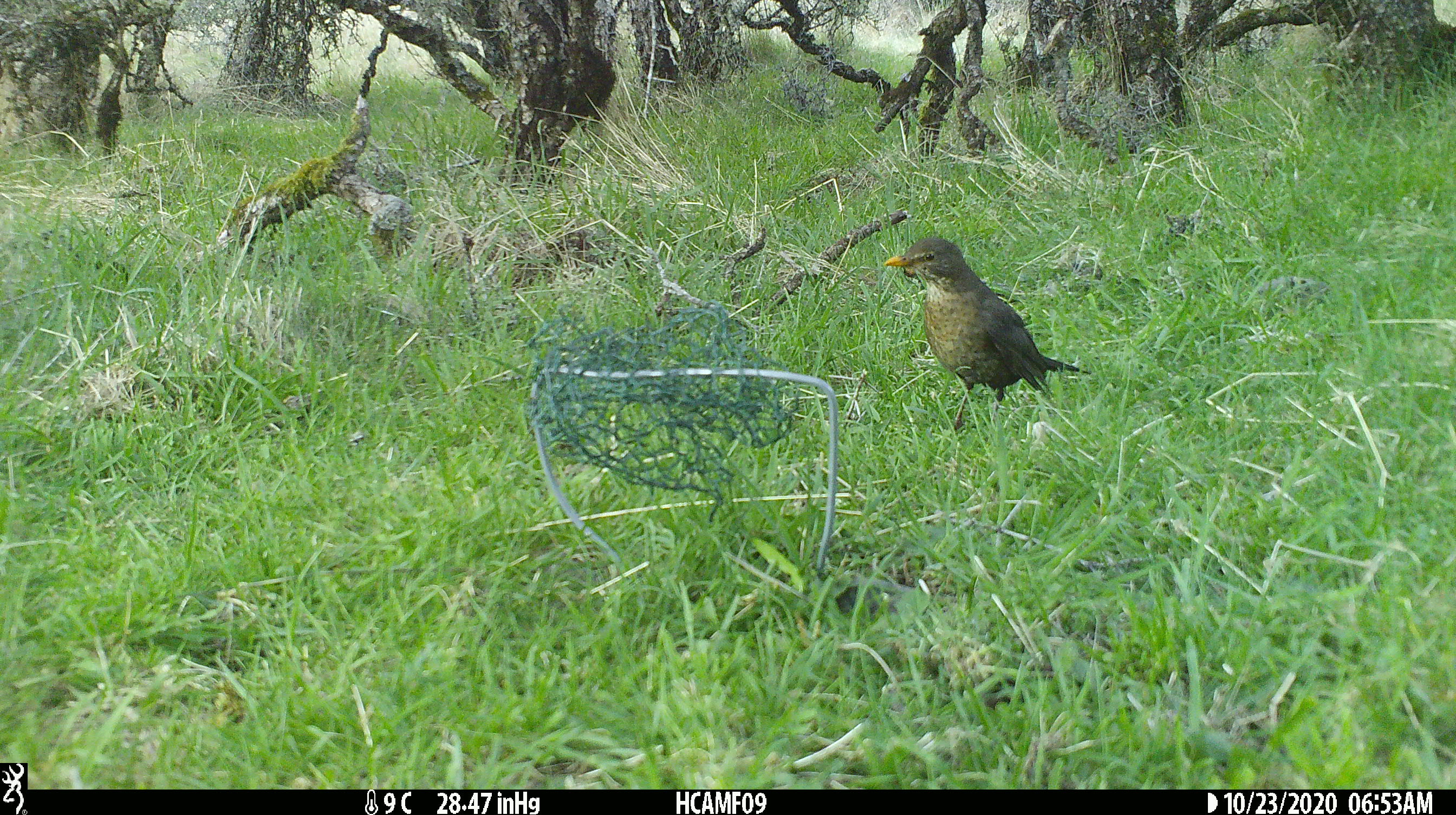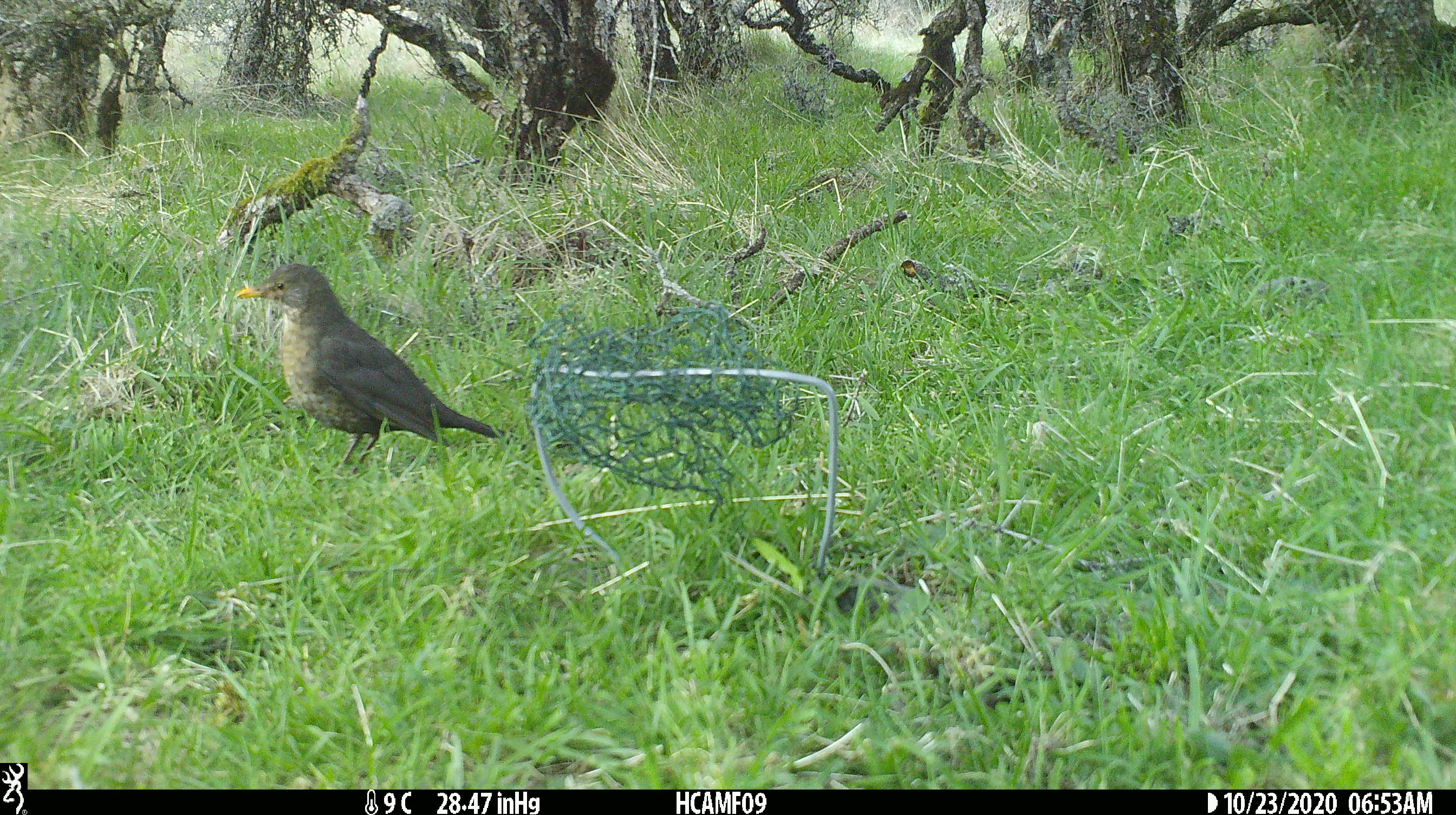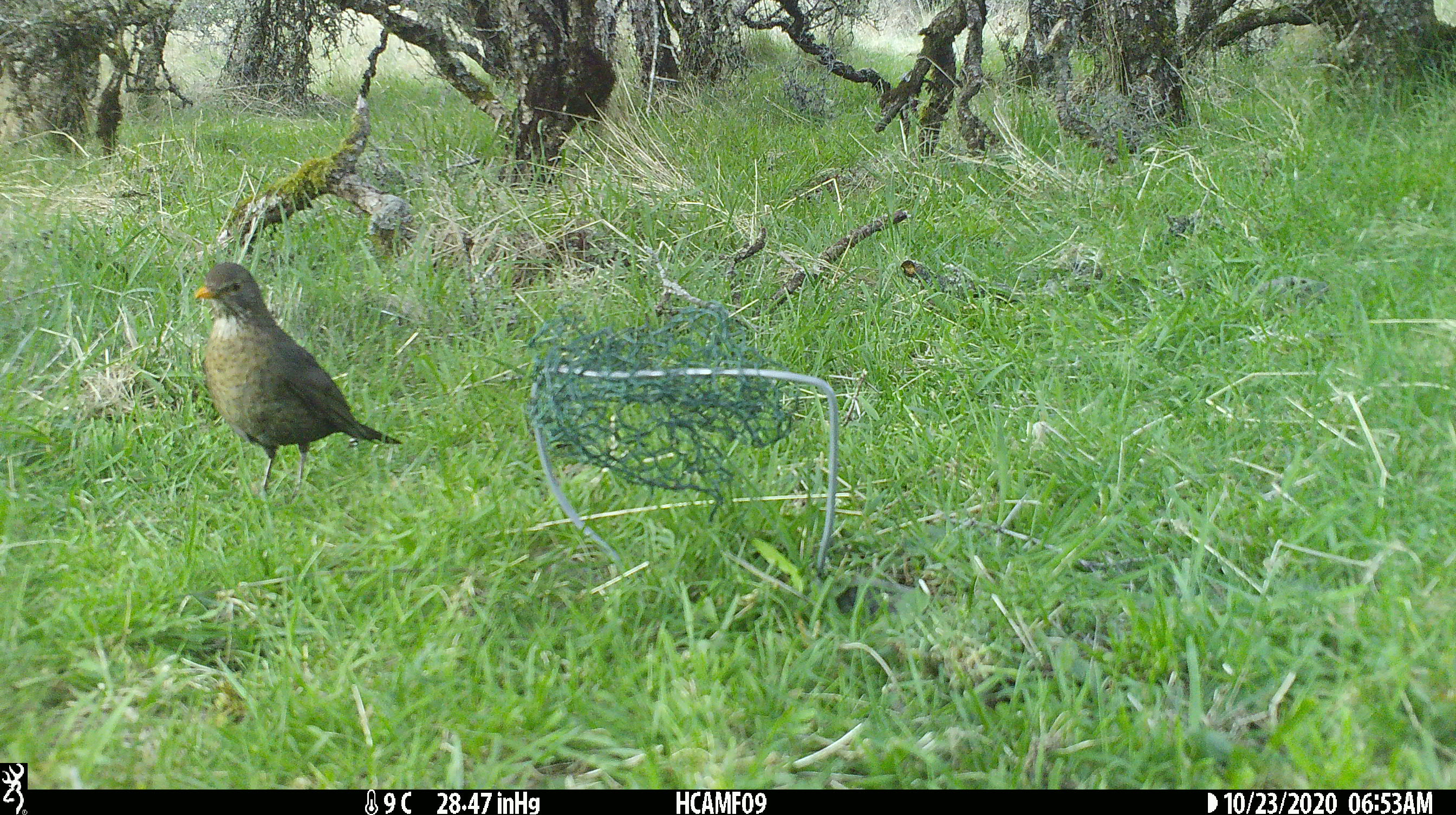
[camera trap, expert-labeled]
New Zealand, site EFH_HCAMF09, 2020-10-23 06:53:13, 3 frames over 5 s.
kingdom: Animalia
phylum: Chordata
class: Aves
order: Passeriformes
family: Turdidae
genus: Turdus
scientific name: Turdus merula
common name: eurasian blackbird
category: blackbird